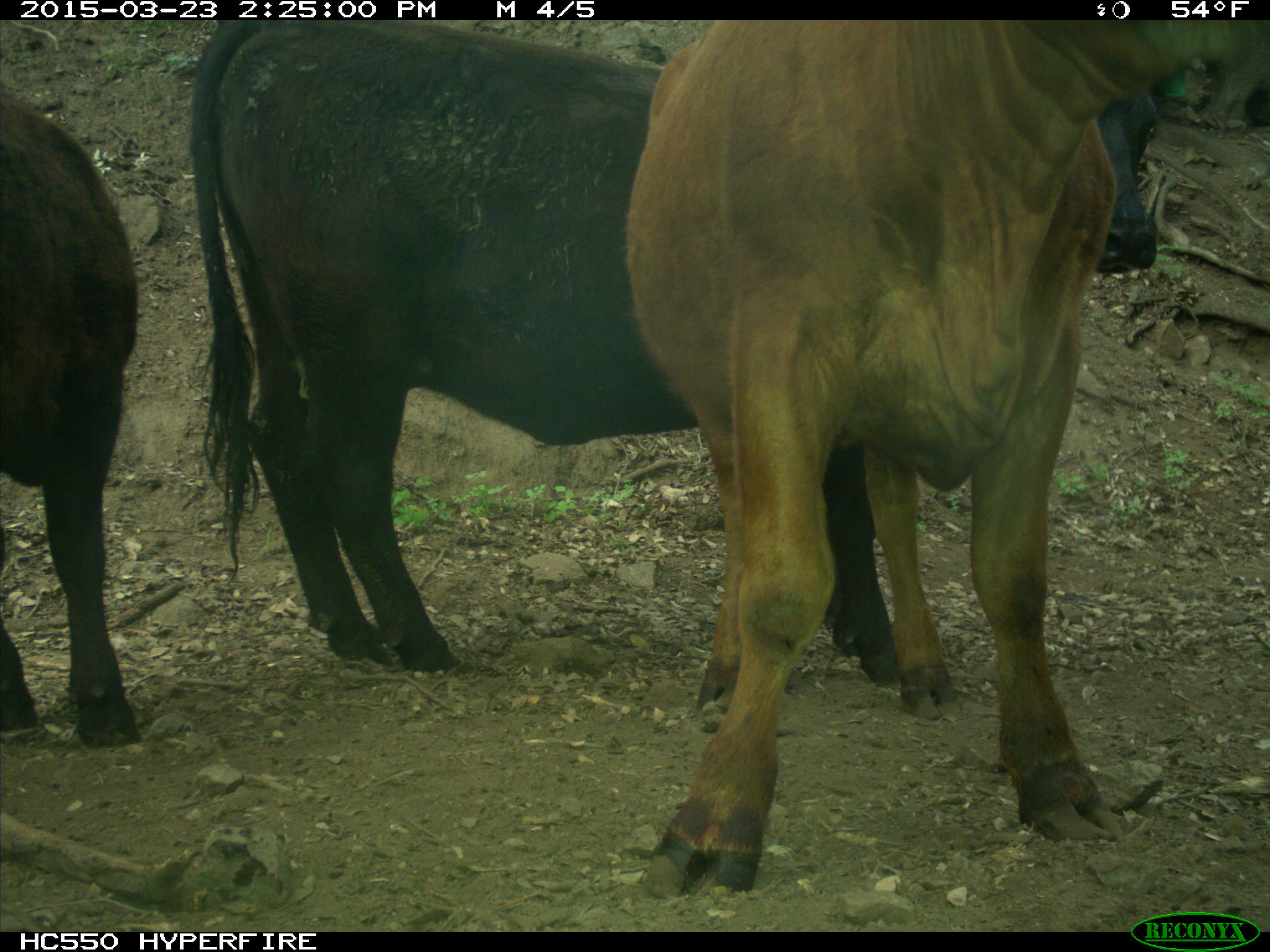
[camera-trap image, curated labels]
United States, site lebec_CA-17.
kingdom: Animalia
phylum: Chordata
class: Mammalia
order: Artiodactyla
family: Bovidae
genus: Bos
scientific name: Bos taurus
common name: domestic cow